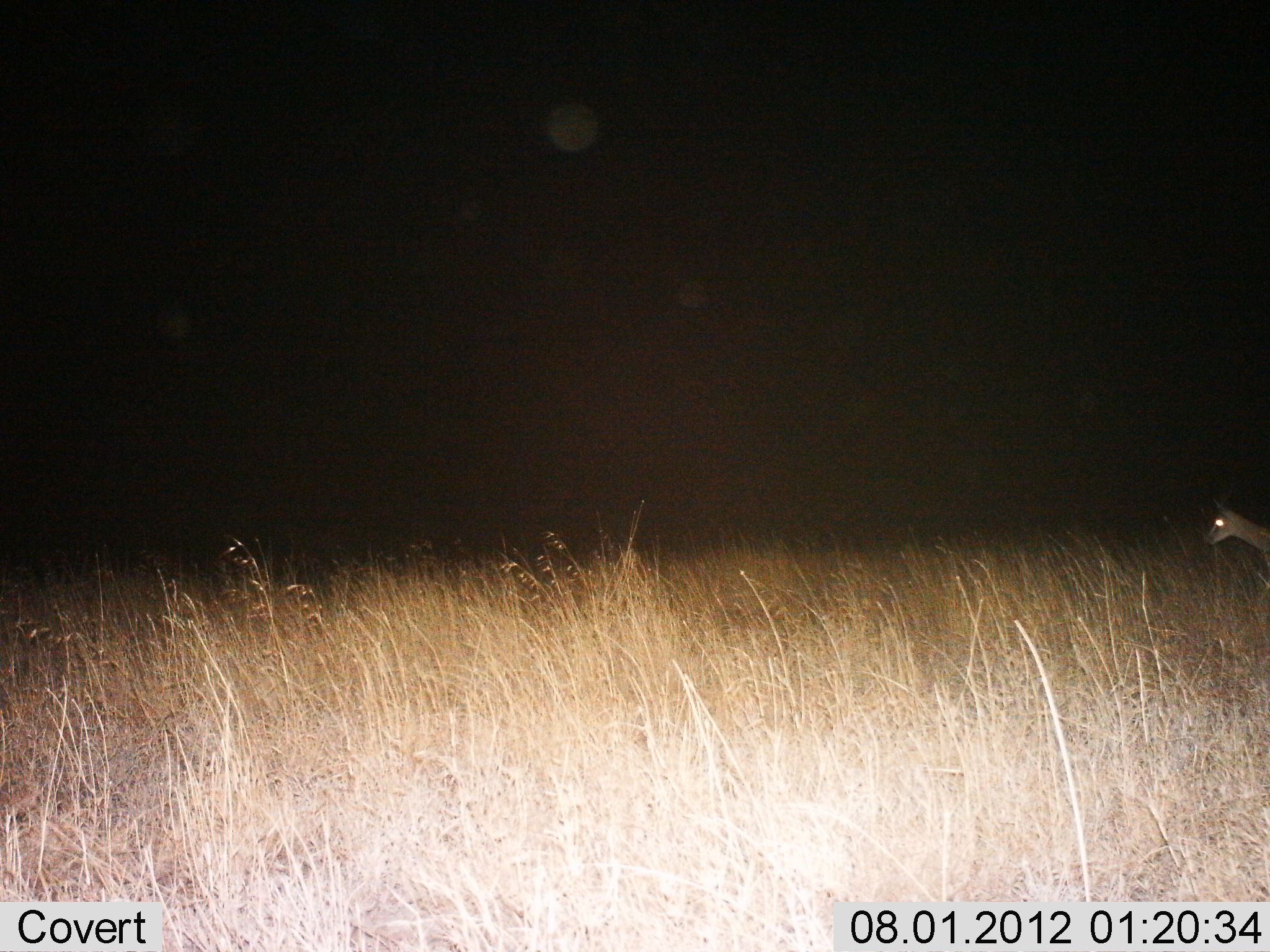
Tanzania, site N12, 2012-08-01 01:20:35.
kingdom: Animalia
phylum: Chordata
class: Mammalia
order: Artiodactyla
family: Bovidae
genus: Eudorcas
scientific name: Eudorcas thomsonii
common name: thomson's gazelle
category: gazellethomsons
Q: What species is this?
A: Gazellethomsons (thomson's gazelle) (Eudorcas thomsonii).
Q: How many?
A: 1.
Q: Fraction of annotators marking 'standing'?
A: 50%.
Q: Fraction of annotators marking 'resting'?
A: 0%.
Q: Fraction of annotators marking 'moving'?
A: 50%.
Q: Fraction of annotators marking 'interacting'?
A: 0%.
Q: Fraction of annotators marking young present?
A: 0%.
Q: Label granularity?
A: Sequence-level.